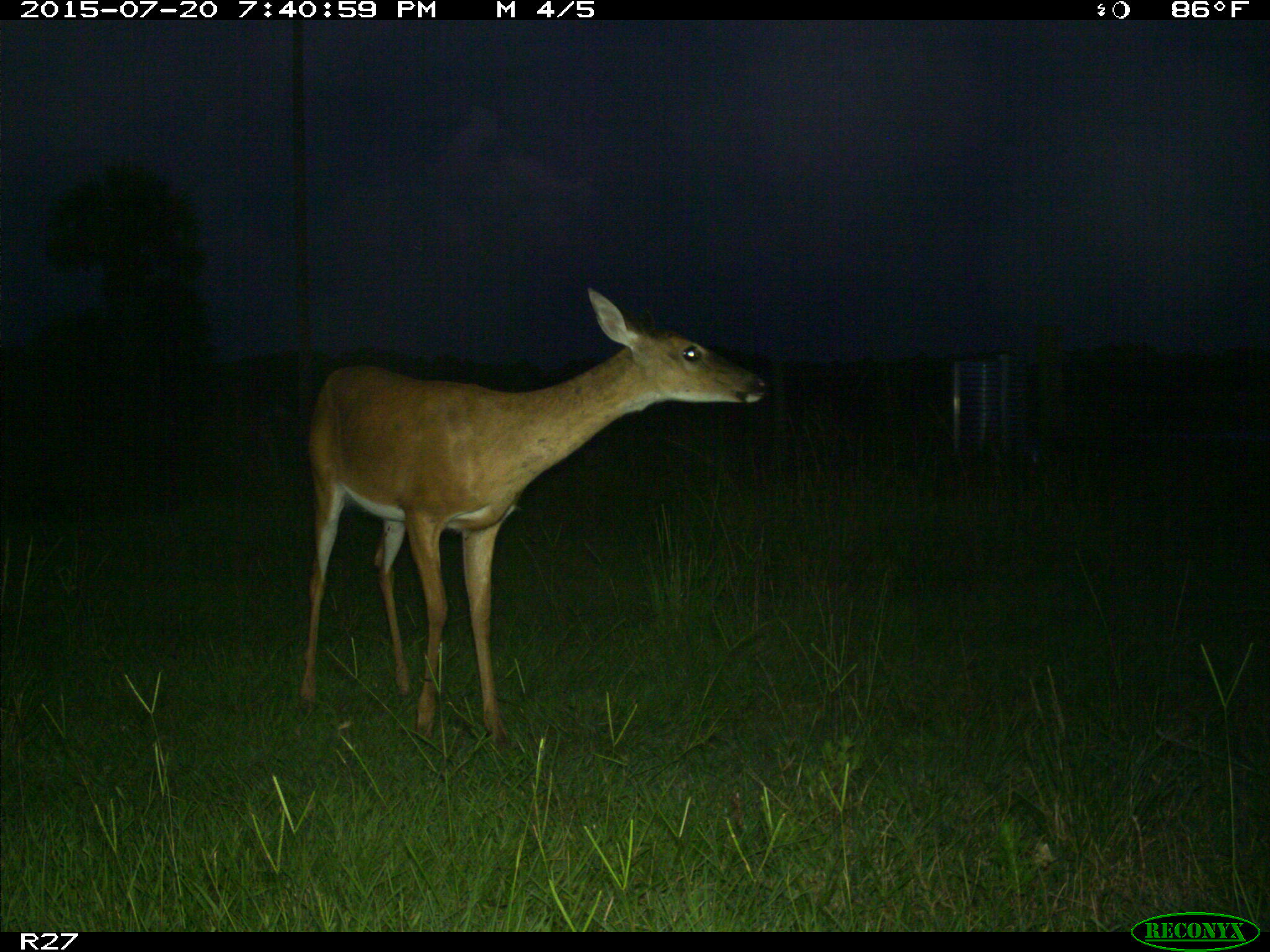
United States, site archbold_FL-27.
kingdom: Animalia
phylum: Chordata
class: Mammalia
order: Artiodactyla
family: Cervidae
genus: Odocoileus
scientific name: Odocoileus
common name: deer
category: unidentified deer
Unidentified deer (deer) (Odocoileus).